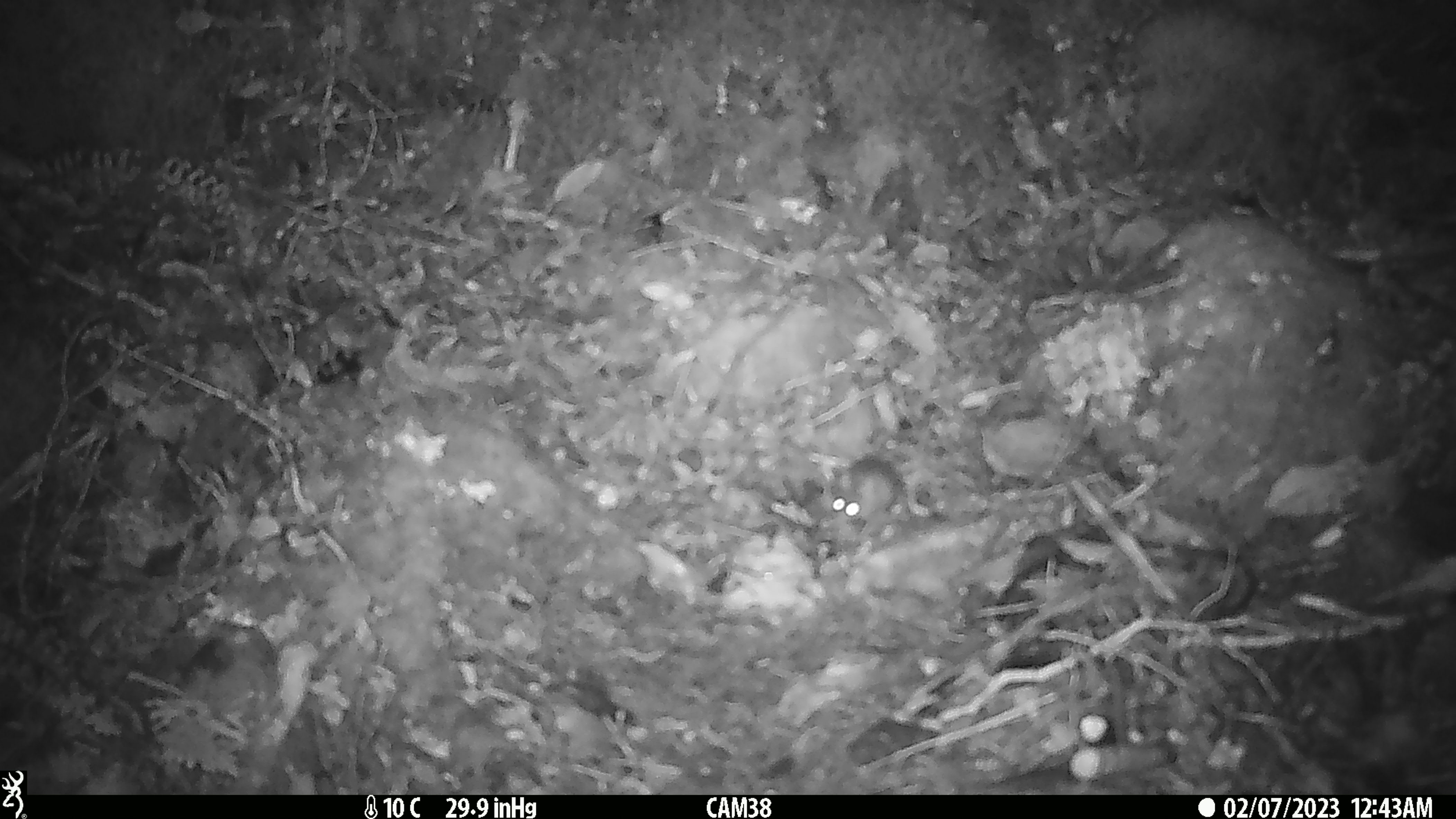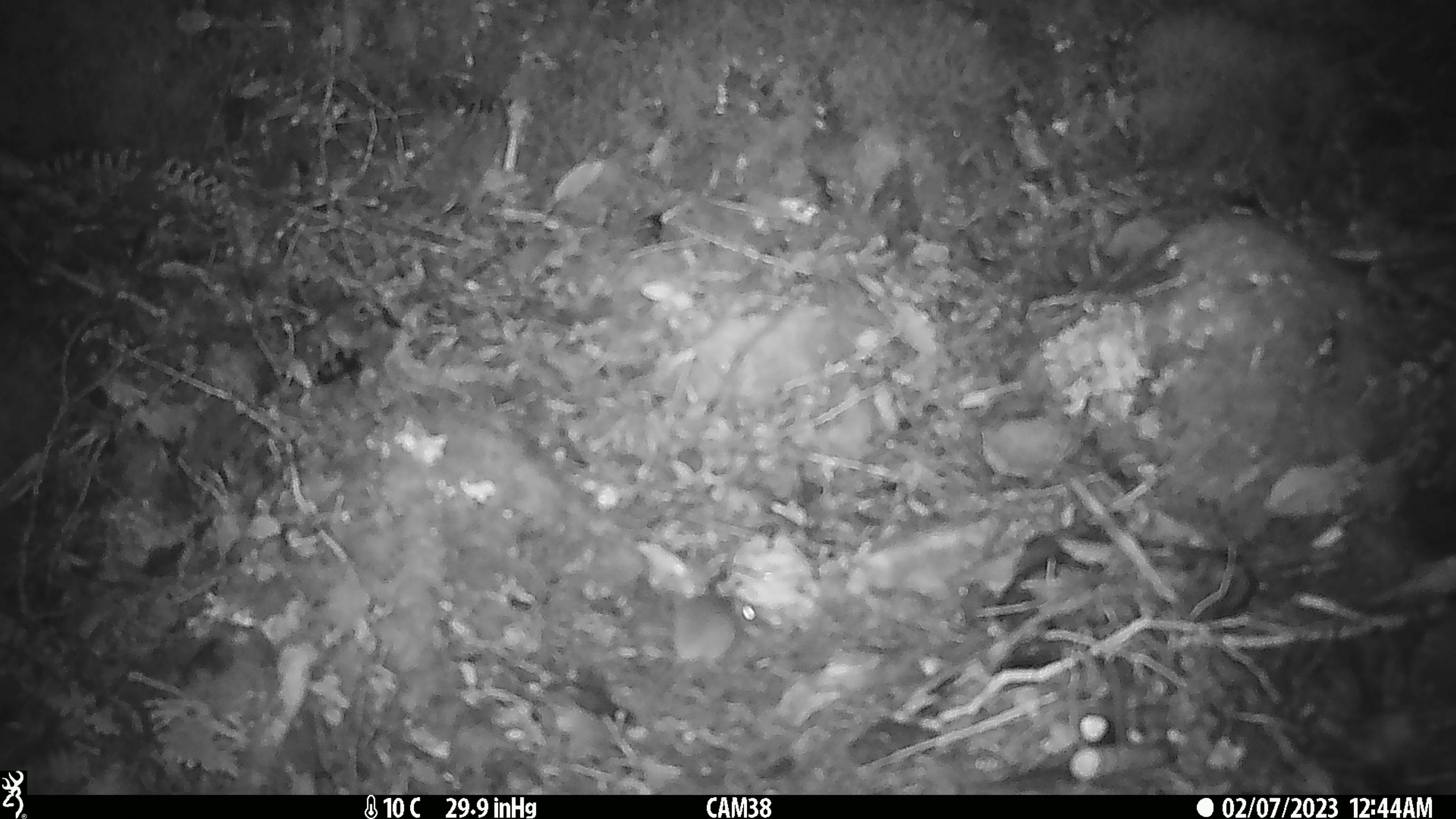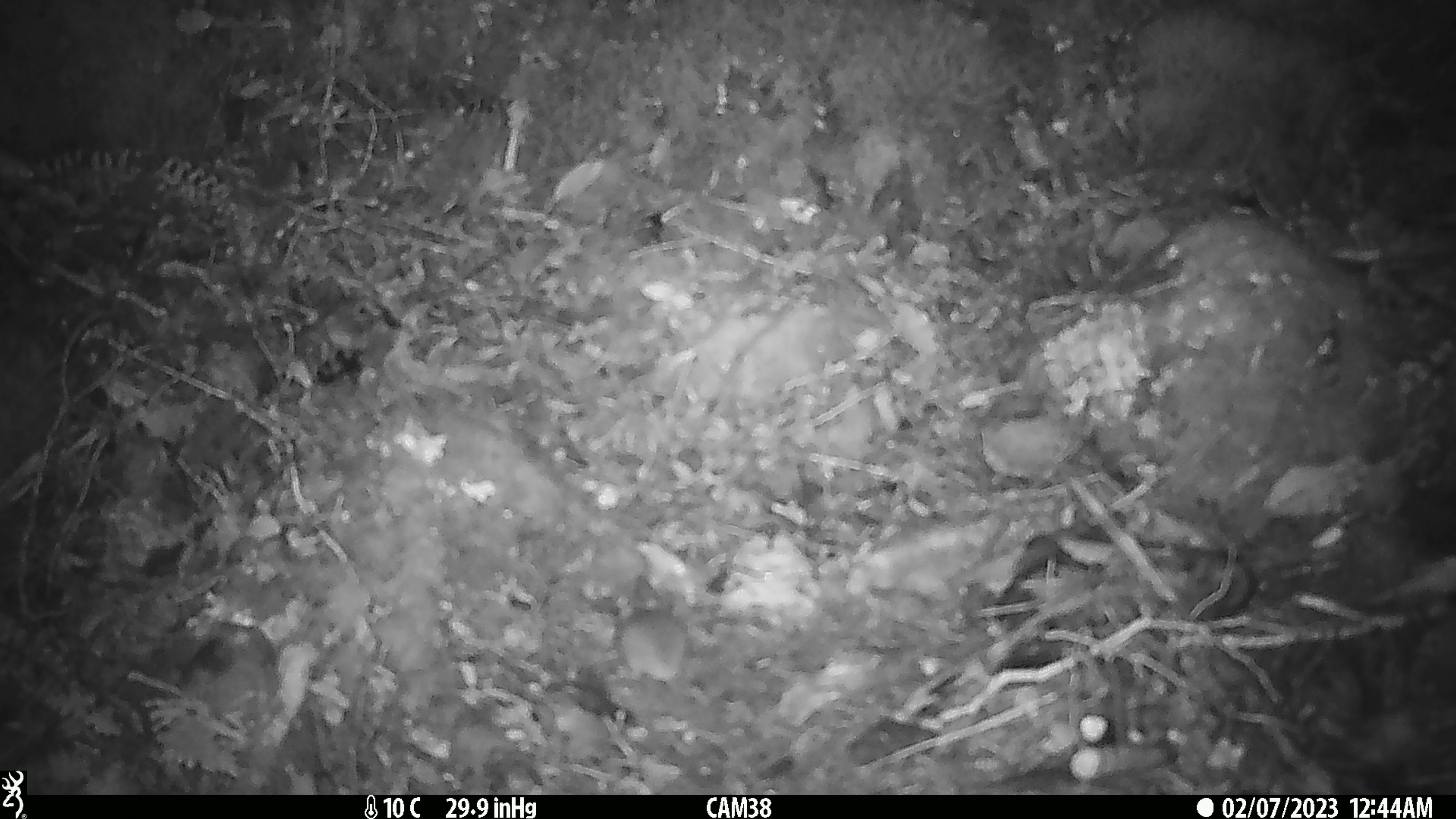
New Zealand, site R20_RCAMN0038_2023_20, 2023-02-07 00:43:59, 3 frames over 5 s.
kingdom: Animalia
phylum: Chordata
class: Mammalia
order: Rodentia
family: Muridae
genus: Mus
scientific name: Mus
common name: mouse